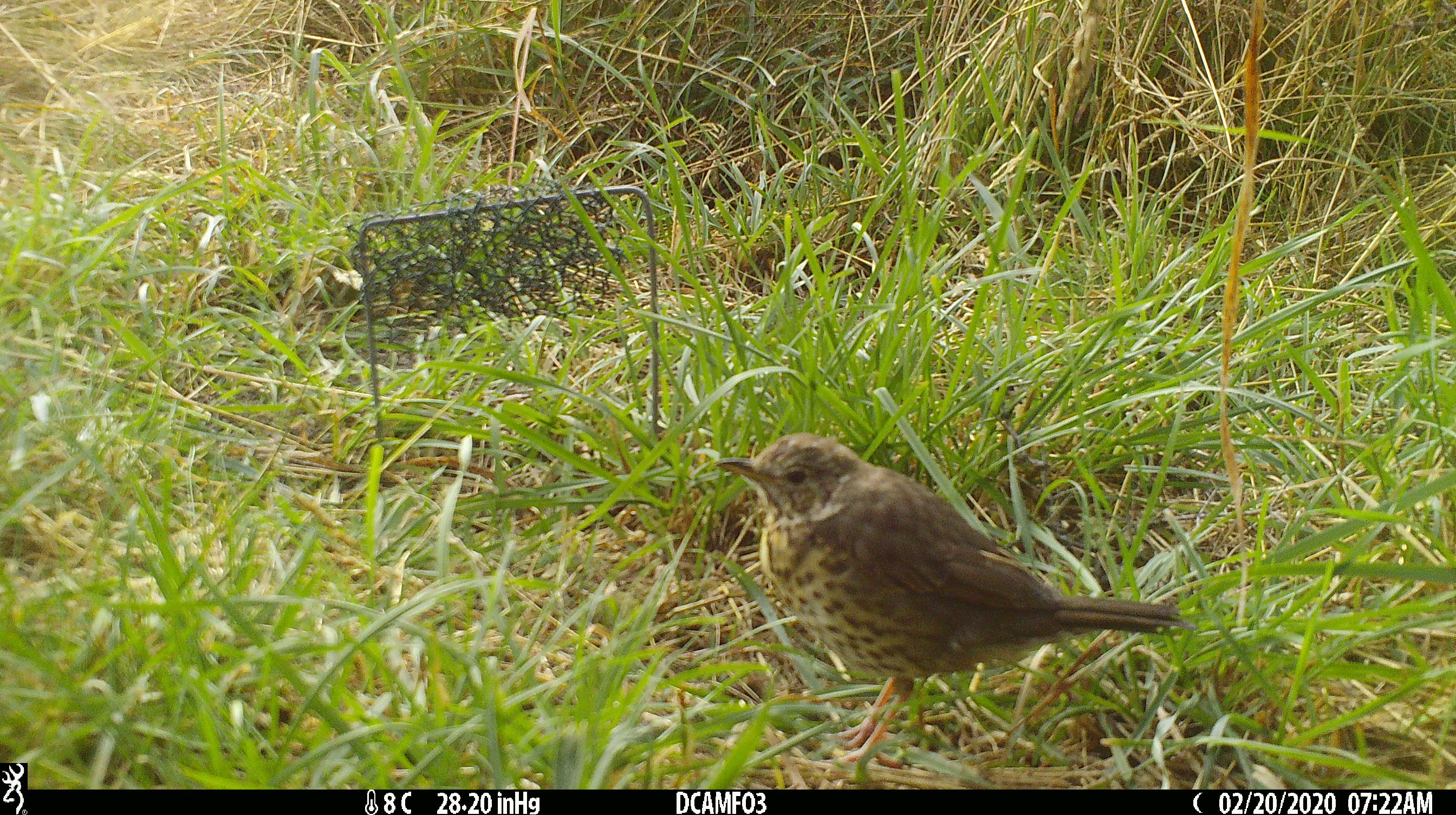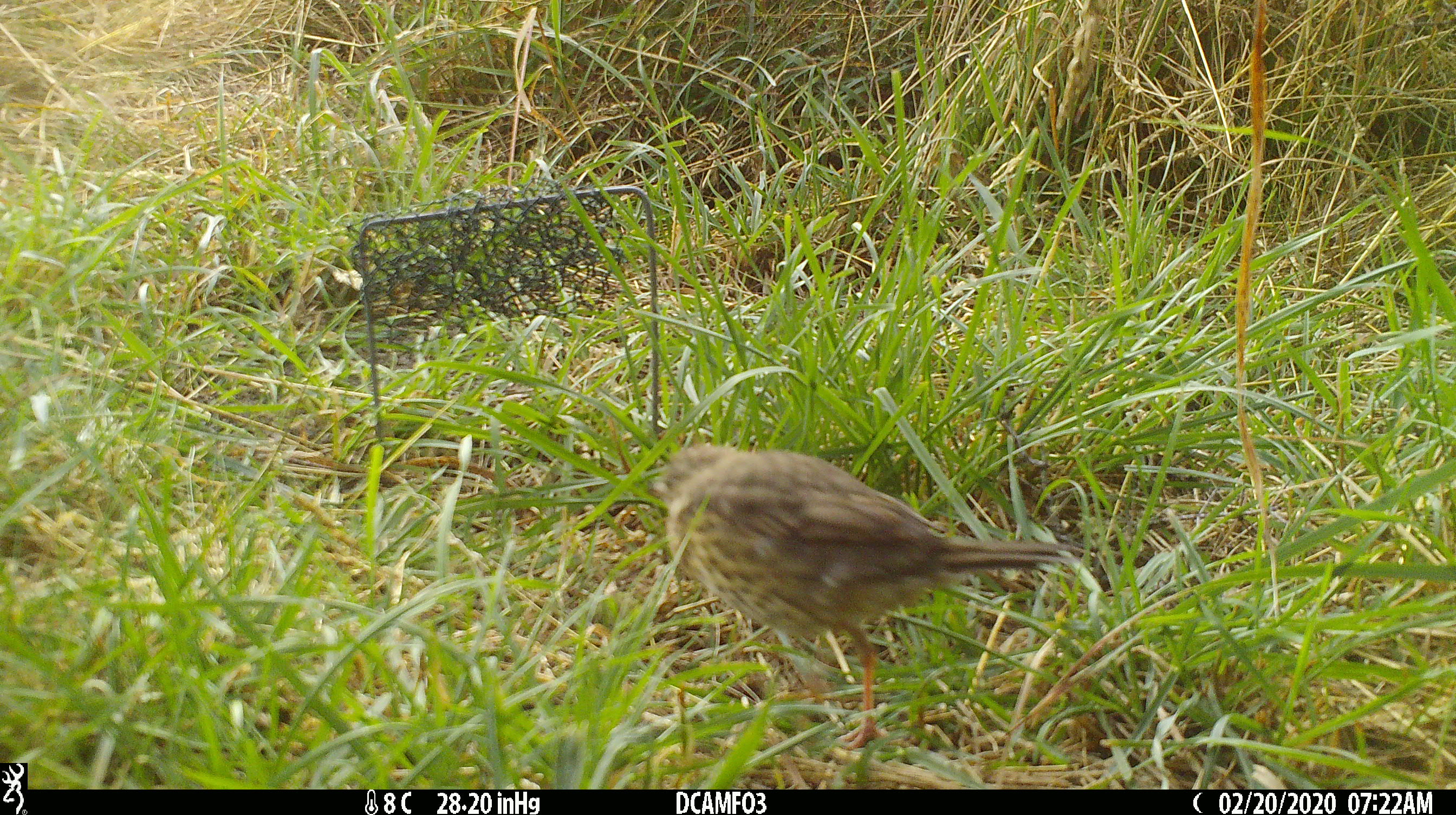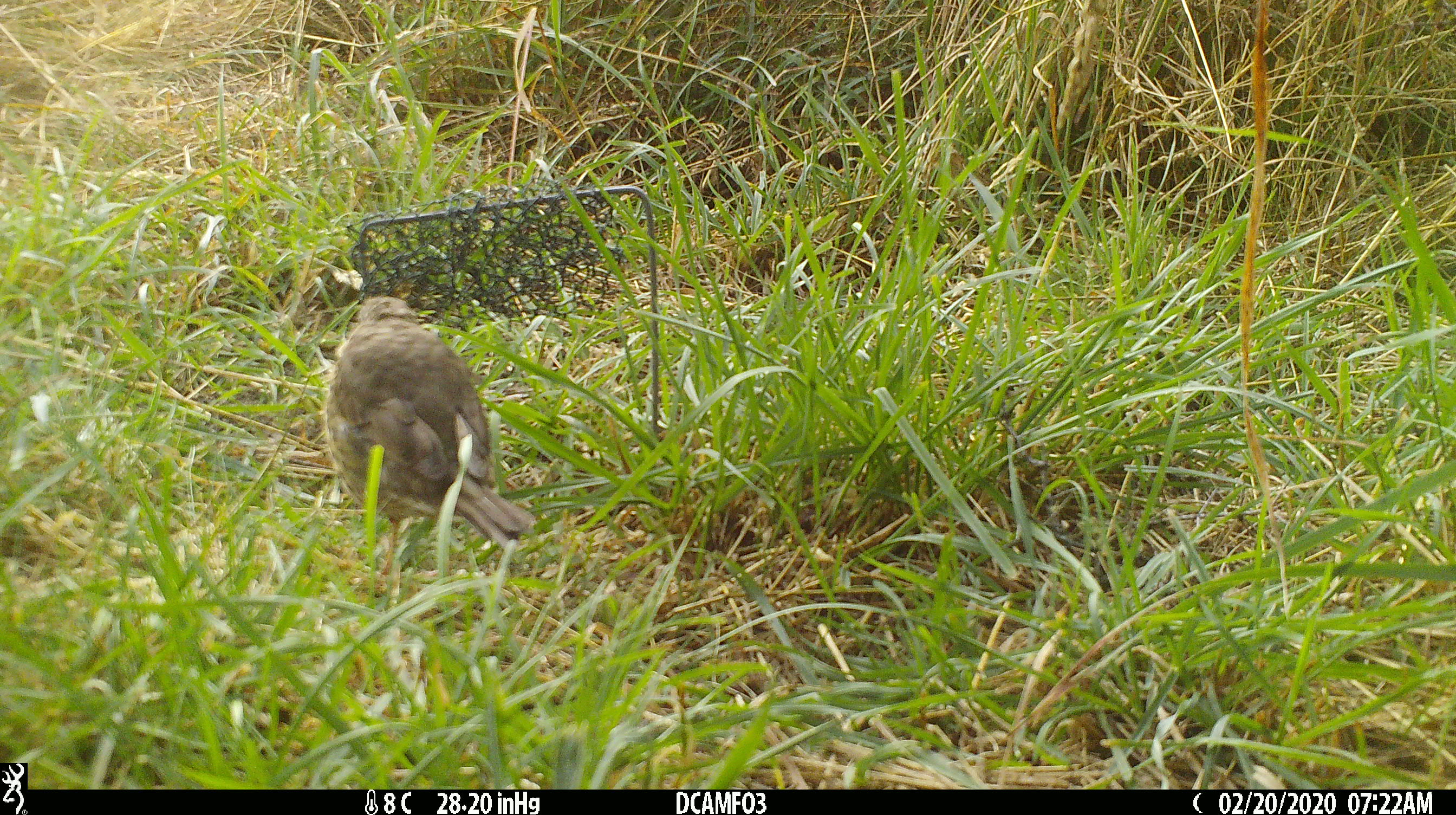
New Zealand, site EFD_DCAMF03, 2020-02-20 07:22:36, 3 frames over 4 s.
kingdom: Animalia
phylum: Chordata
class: Aves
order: Passeriformes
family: Turdidae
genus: Turdus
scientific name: Turdus philomelos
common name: song thrush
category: thrush